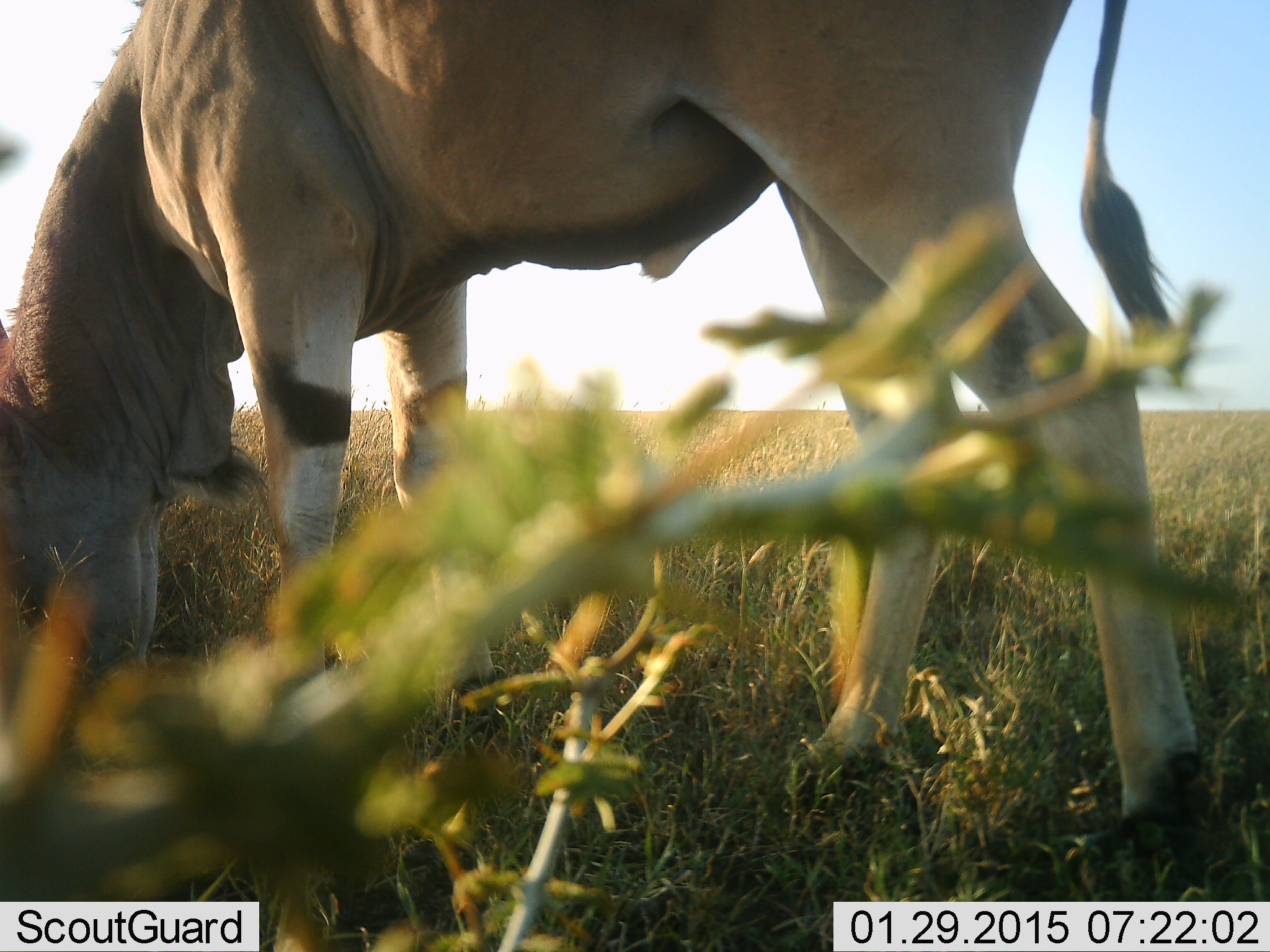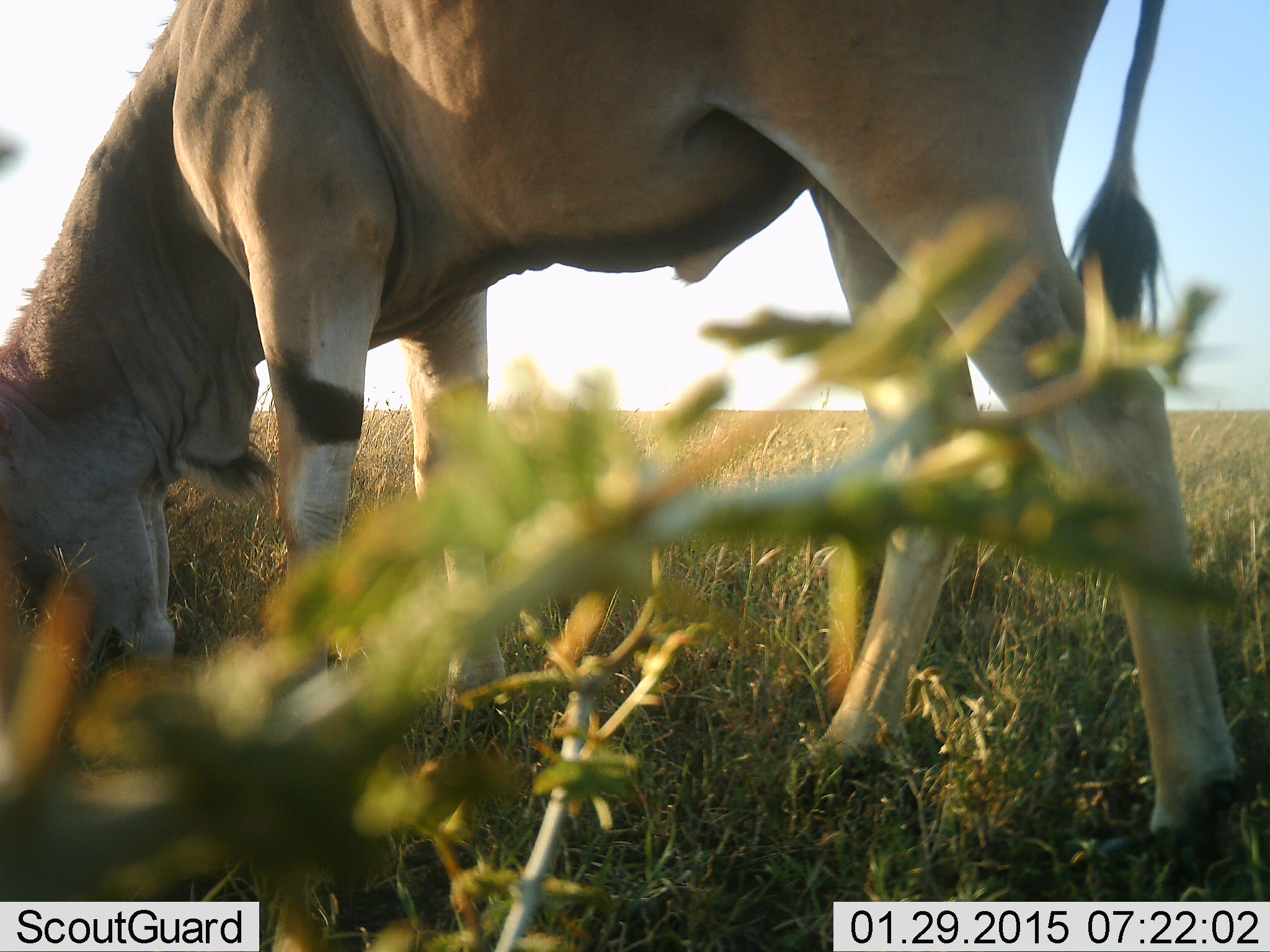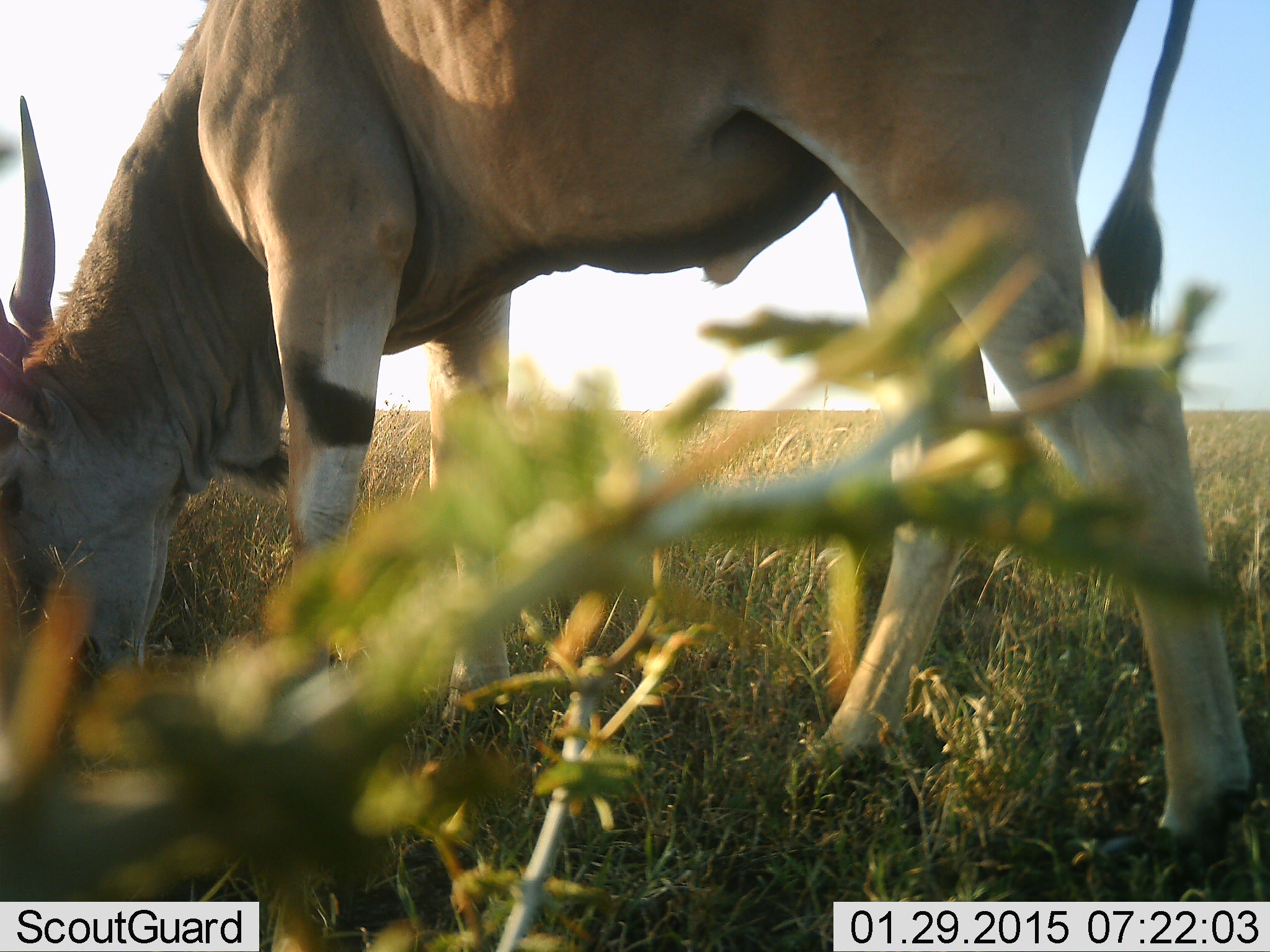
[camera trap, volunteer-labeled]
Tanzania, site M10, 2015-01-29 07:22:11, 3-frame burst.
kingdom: Animalia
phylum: Chordata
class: Mammalia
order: Artiodactyla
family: Bovidae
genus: Tragelaphus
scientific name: Tragelaphus oryx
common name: eland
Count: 1.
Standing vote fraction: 30%.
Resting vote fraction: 0%.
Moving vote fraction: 0%.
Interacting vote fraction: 0%.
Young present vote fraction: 0%.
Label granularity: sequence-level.